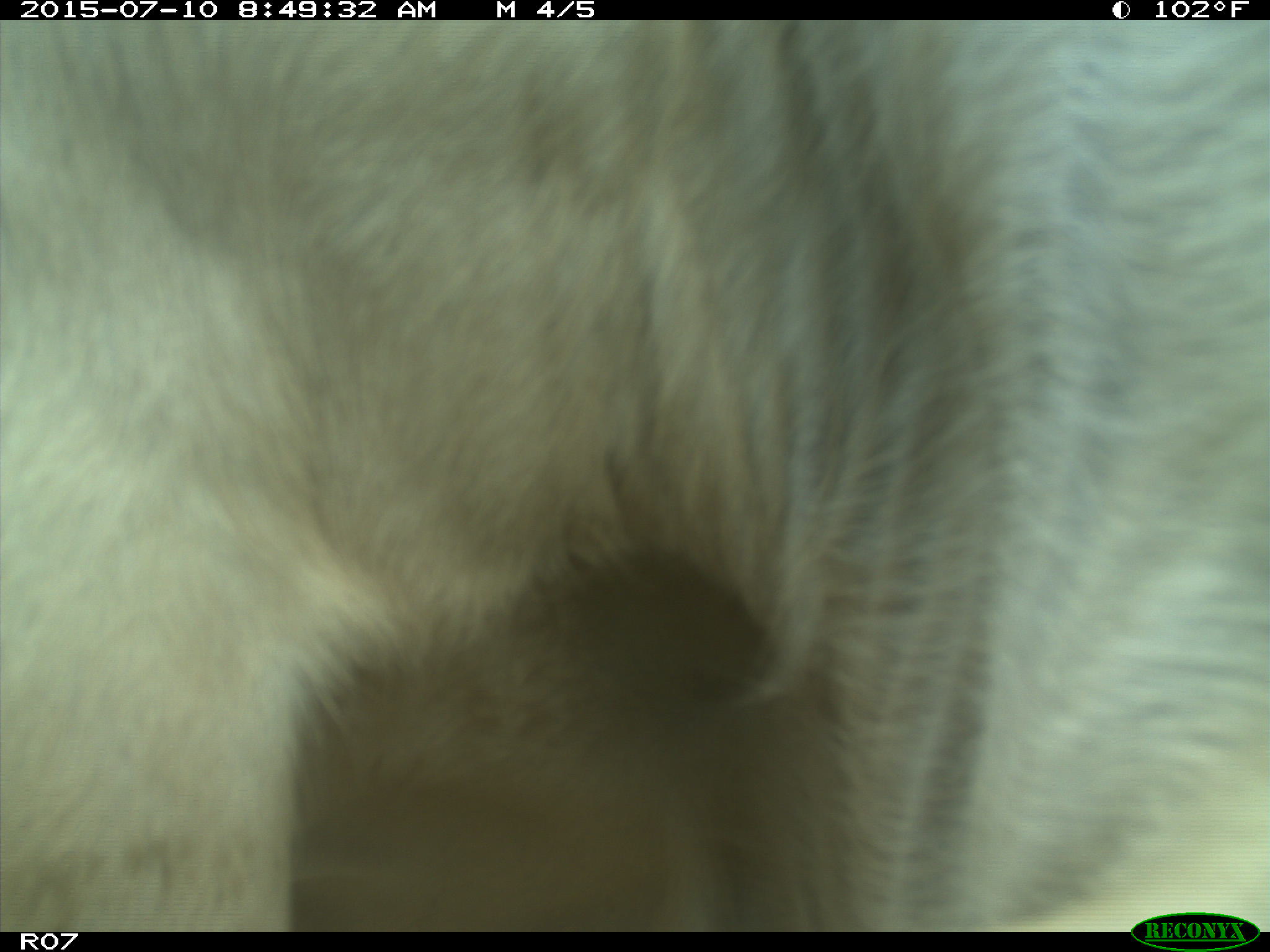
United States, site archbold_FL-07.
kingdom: Animalia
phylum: Chordata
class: Mammalia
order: Artiodactyla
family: Bovidae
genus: Bos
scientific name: Bos taurus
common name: domestic cow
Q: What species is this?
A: Bos taurus (domestic cow).